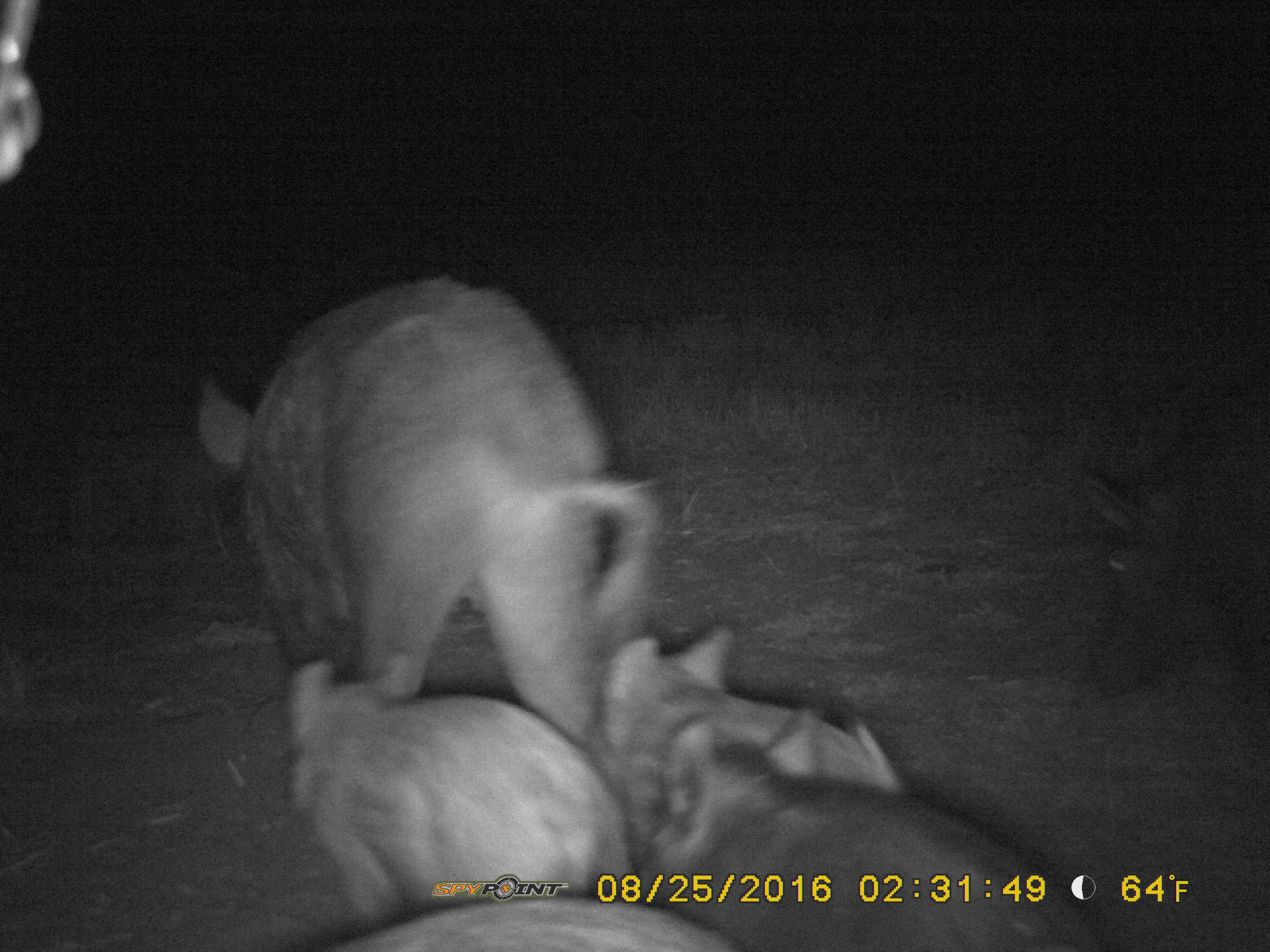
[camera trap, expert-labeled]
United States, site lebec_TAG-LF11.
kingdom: Animalia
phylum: Chordata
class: Mammalia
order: Artiodactyla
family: Suidae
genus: Sus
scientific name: Sus scrofa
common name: wild boar